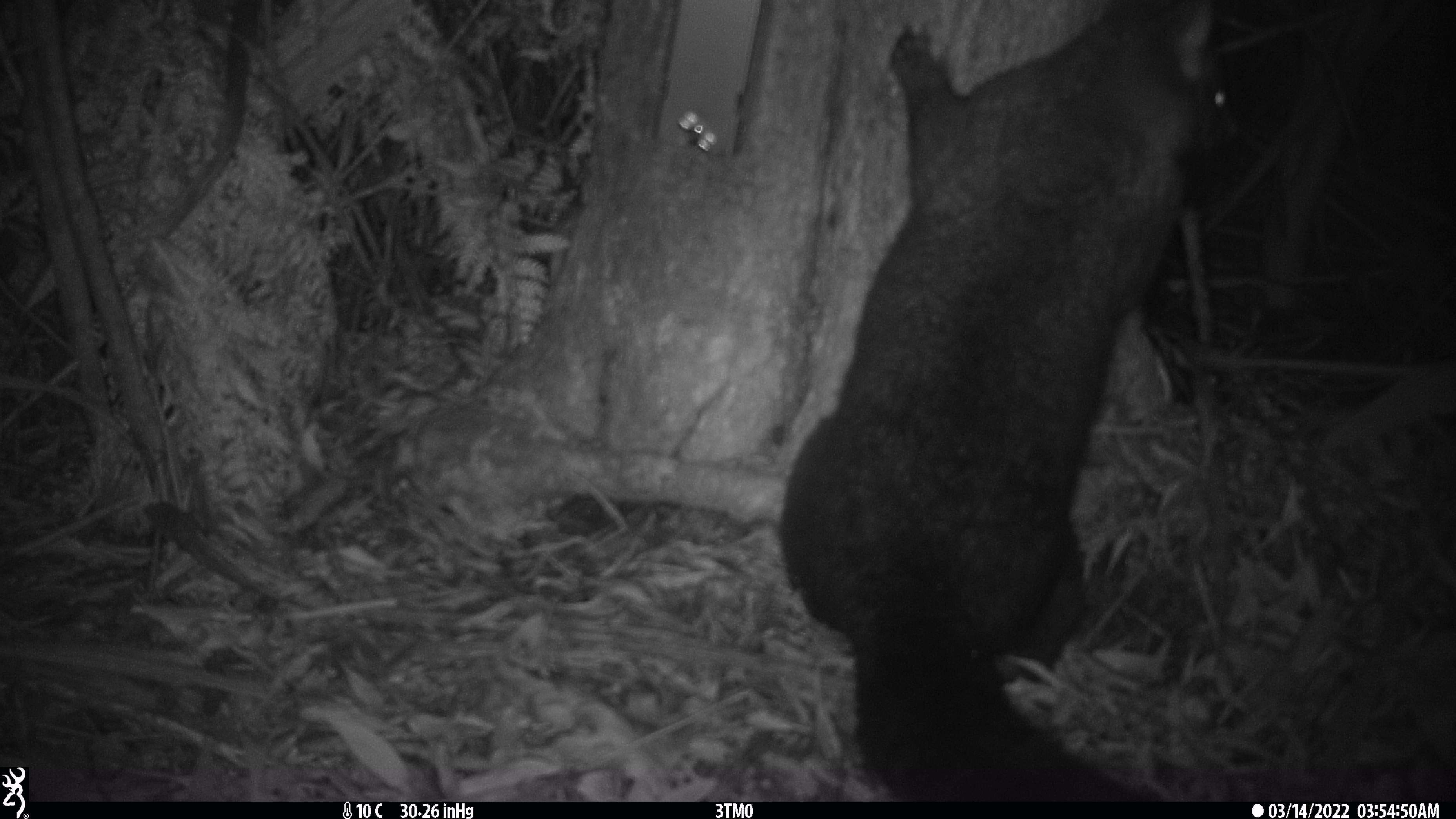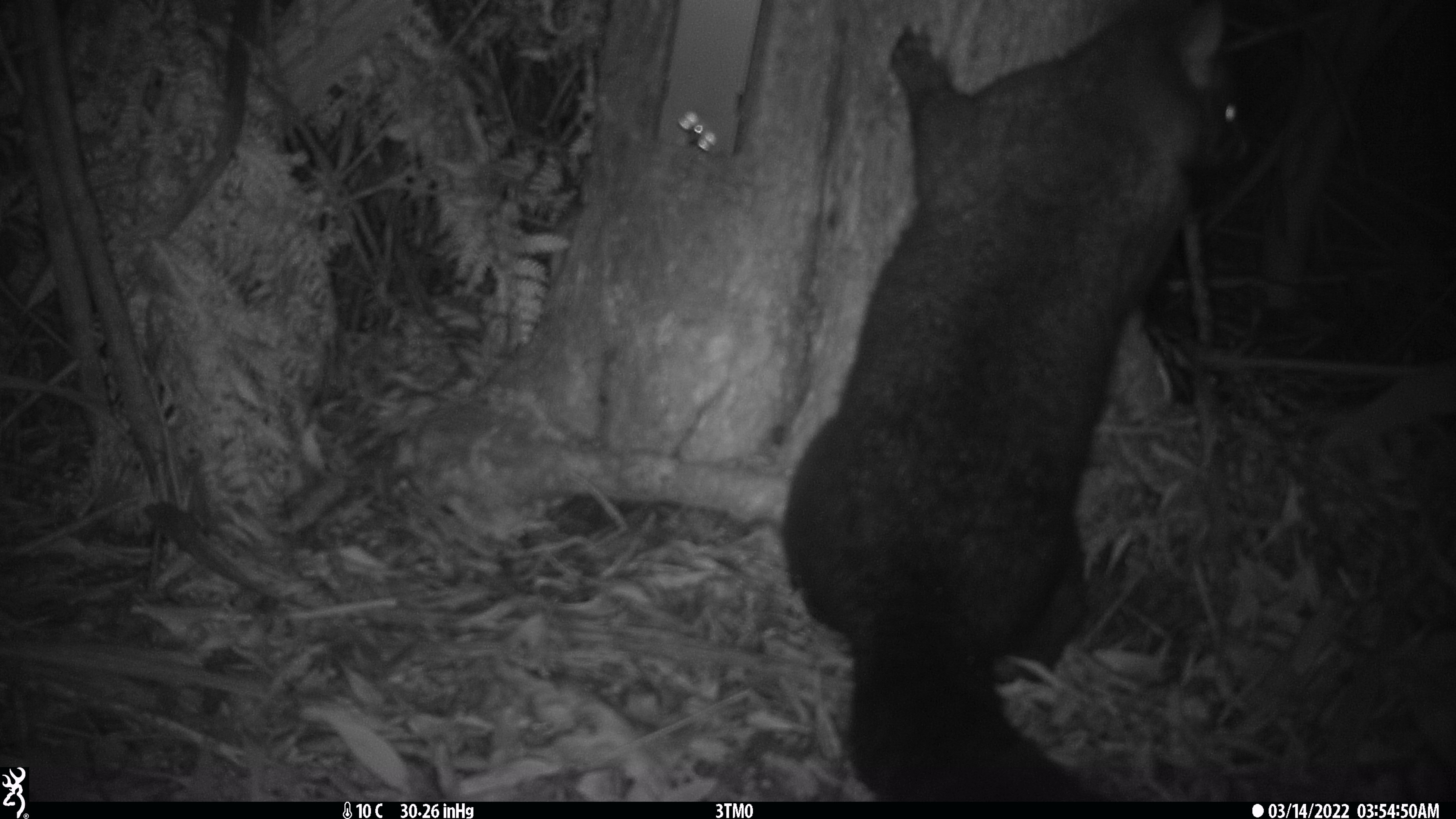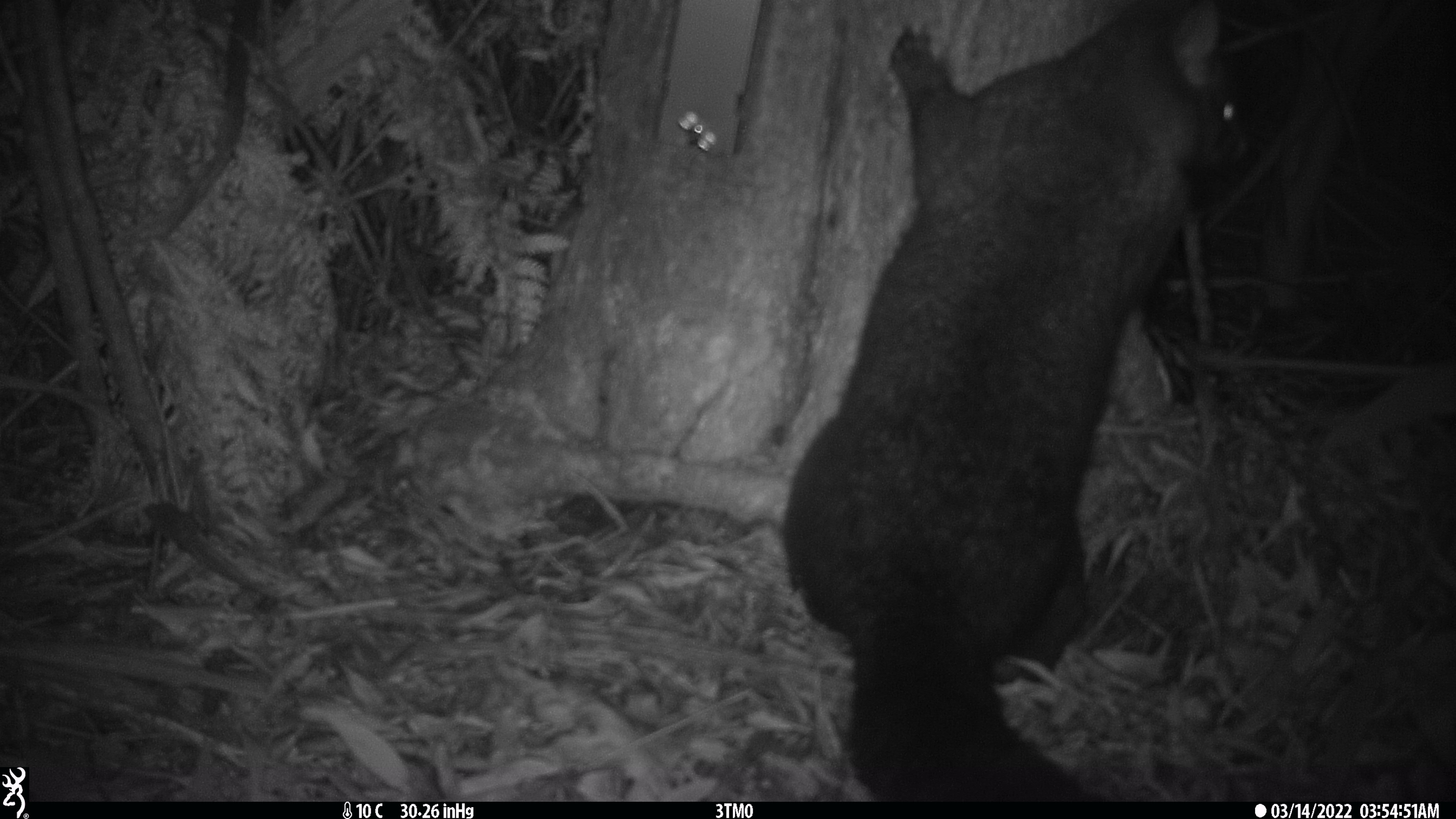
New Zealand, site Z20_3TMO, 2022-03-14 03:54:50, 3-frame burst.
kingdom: Animalia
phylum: Chordata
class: Mammalia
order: Diprotodontia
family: Phalangeridae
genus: Trichosurus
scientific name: Trichosurus vulpecula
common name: common brushtail possum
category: possum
Possum (common brushtail possum) (Trichosurus vulpecula).